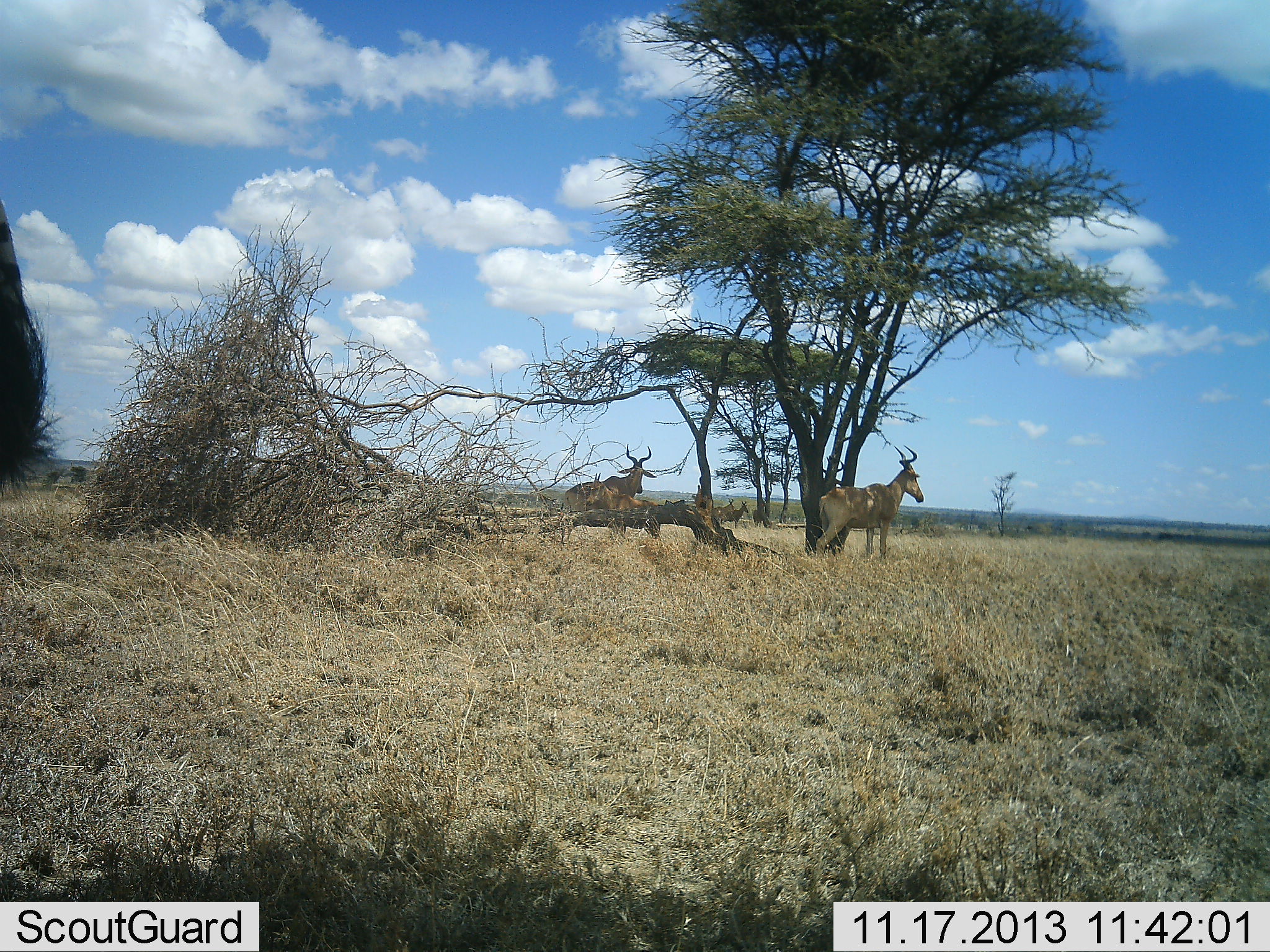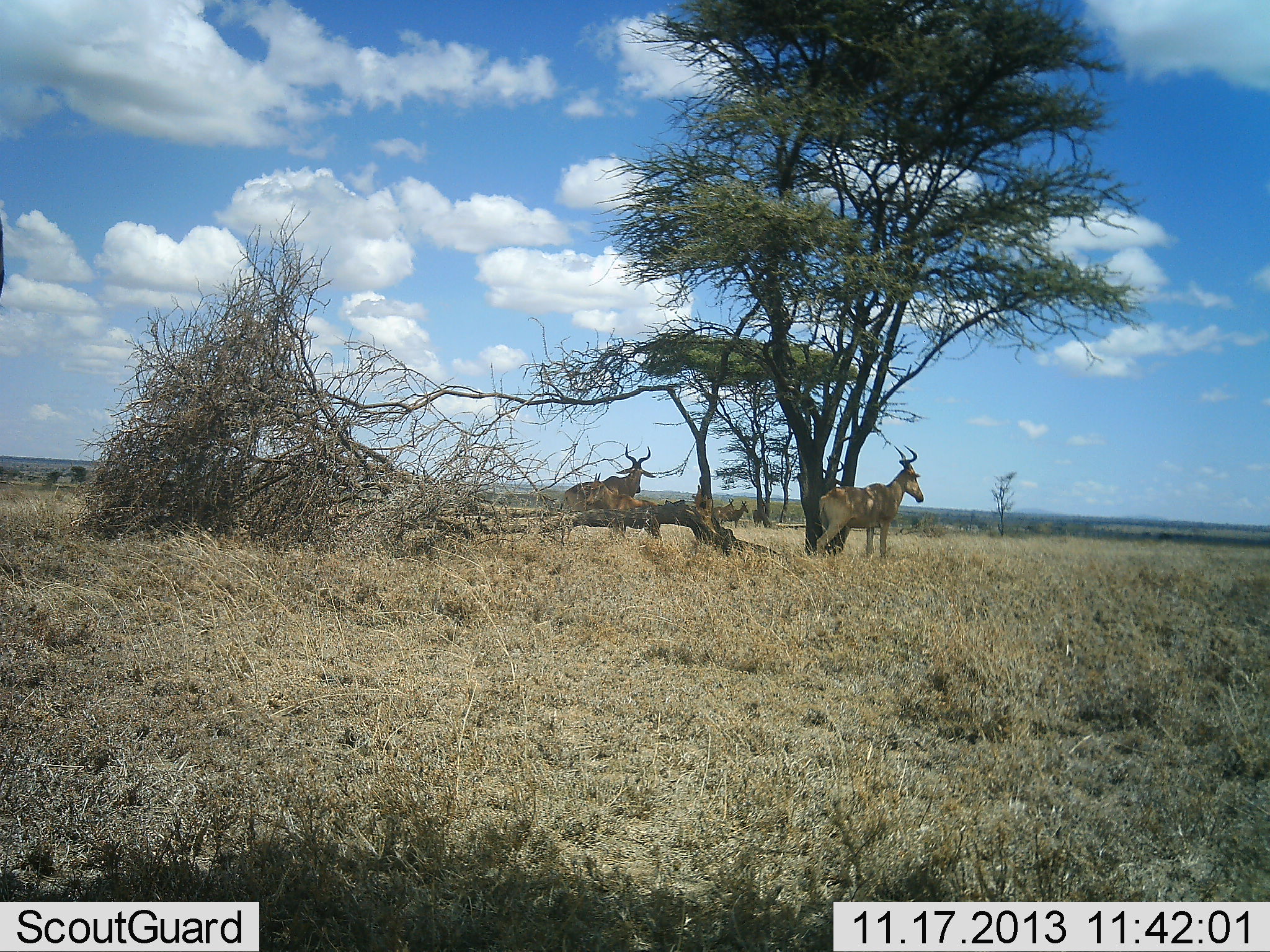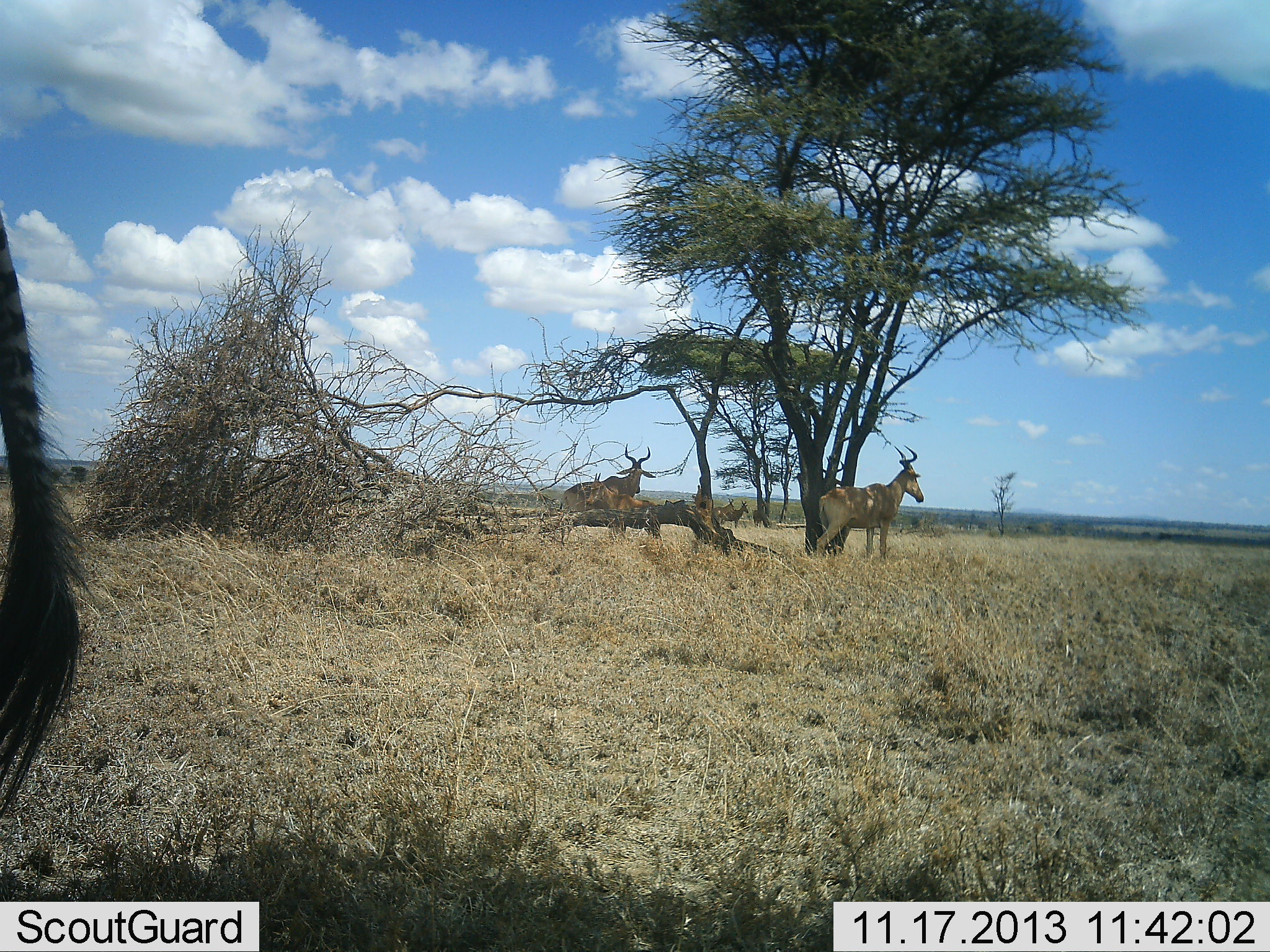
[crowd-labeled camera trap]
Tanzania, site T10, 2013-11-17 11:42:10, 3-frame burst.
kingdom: Animalia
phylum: Chordata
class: Mammalia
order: Artiodactyla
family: Bovidae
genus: Alcelaphus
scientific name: Alcelaphus buselaphus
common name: hartebeest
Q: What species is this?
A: Hartebeest (Alcelaphus buselaphus).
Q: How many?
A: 3.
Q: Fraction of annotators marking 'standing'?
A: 97%.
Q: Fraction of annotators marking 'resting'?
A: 3%.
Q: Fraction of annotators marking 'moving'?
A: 6%.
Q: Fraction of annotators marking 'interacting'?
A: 0%.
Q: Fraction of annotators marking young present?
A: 3%.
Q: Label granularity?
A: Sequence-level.